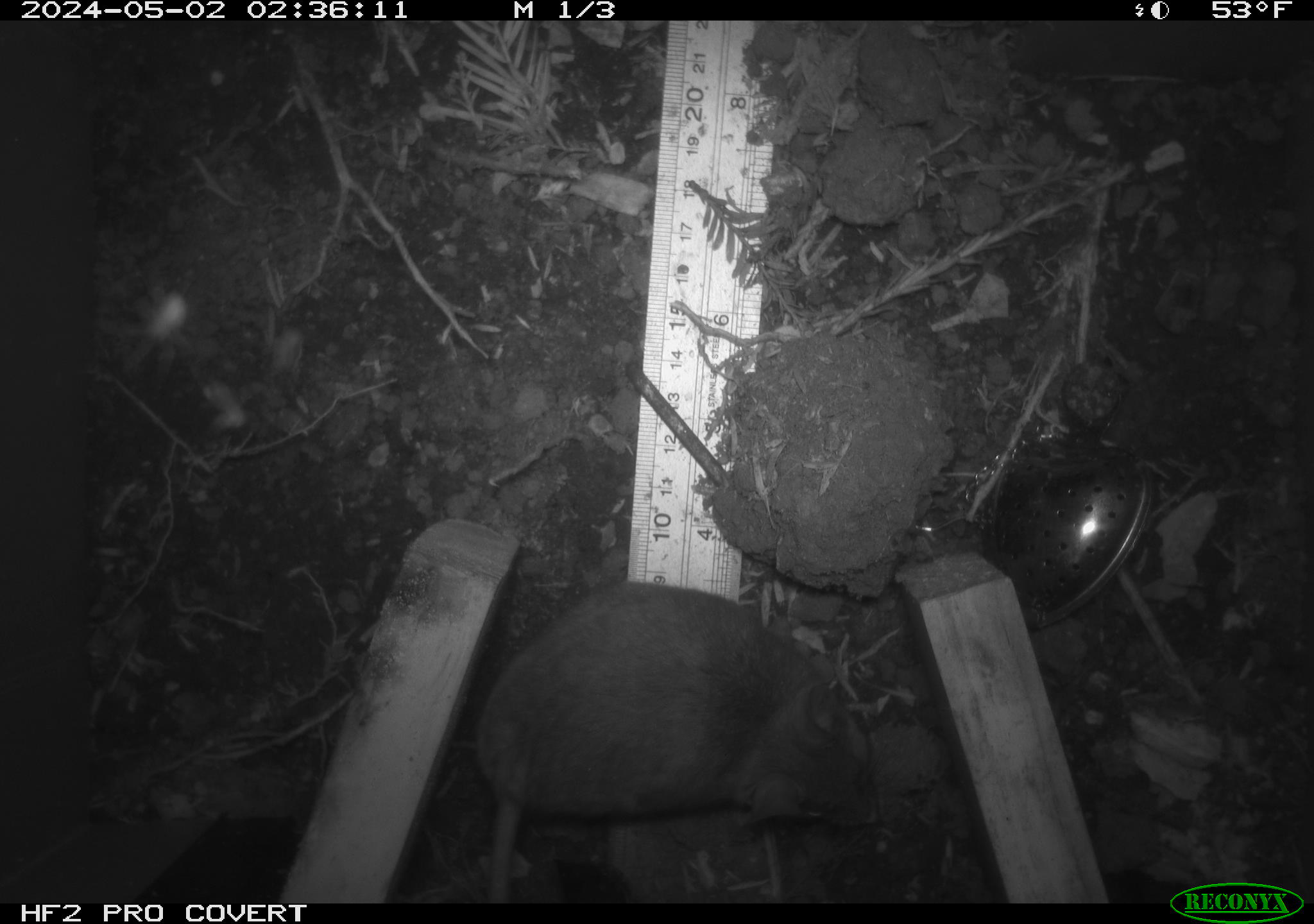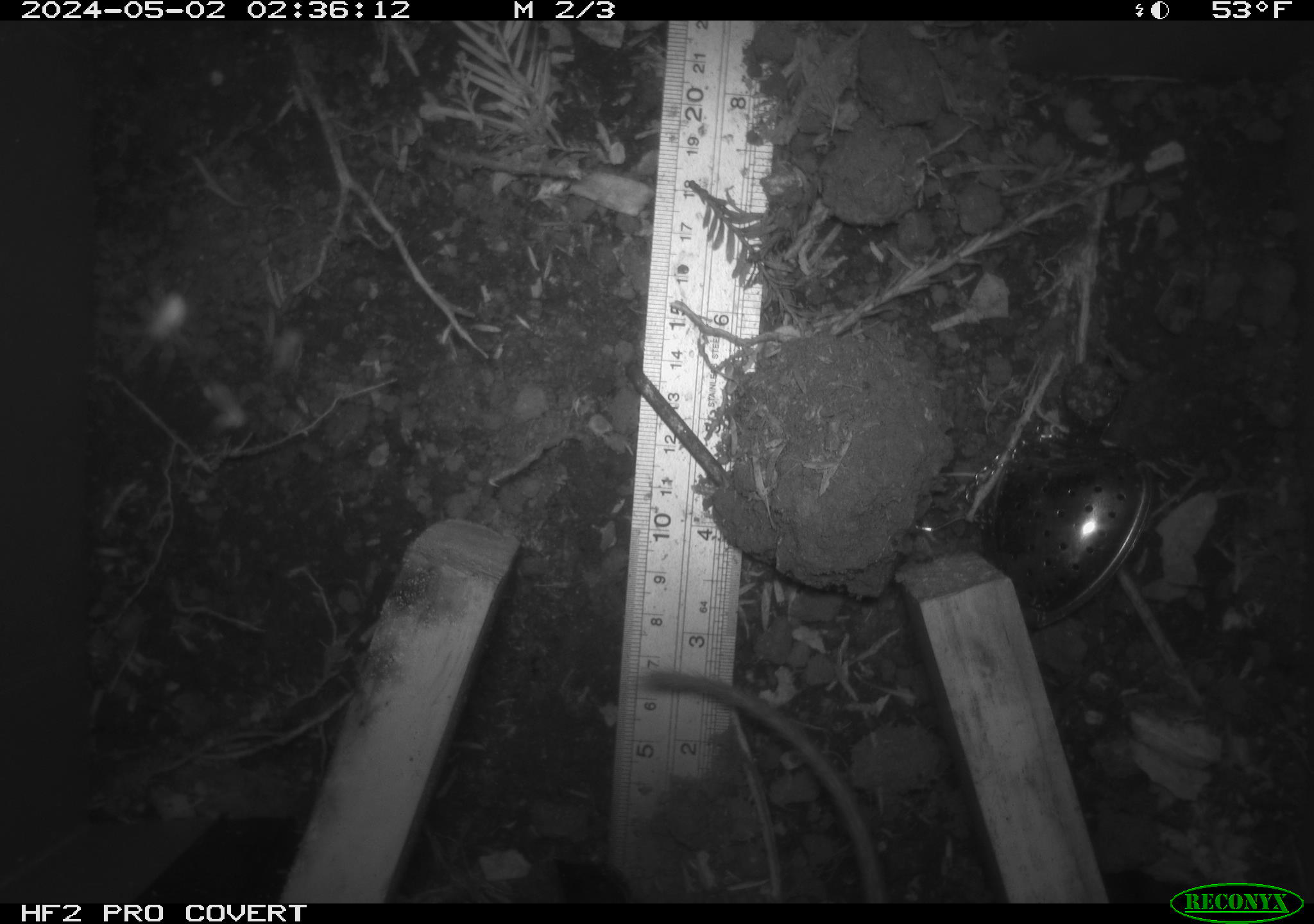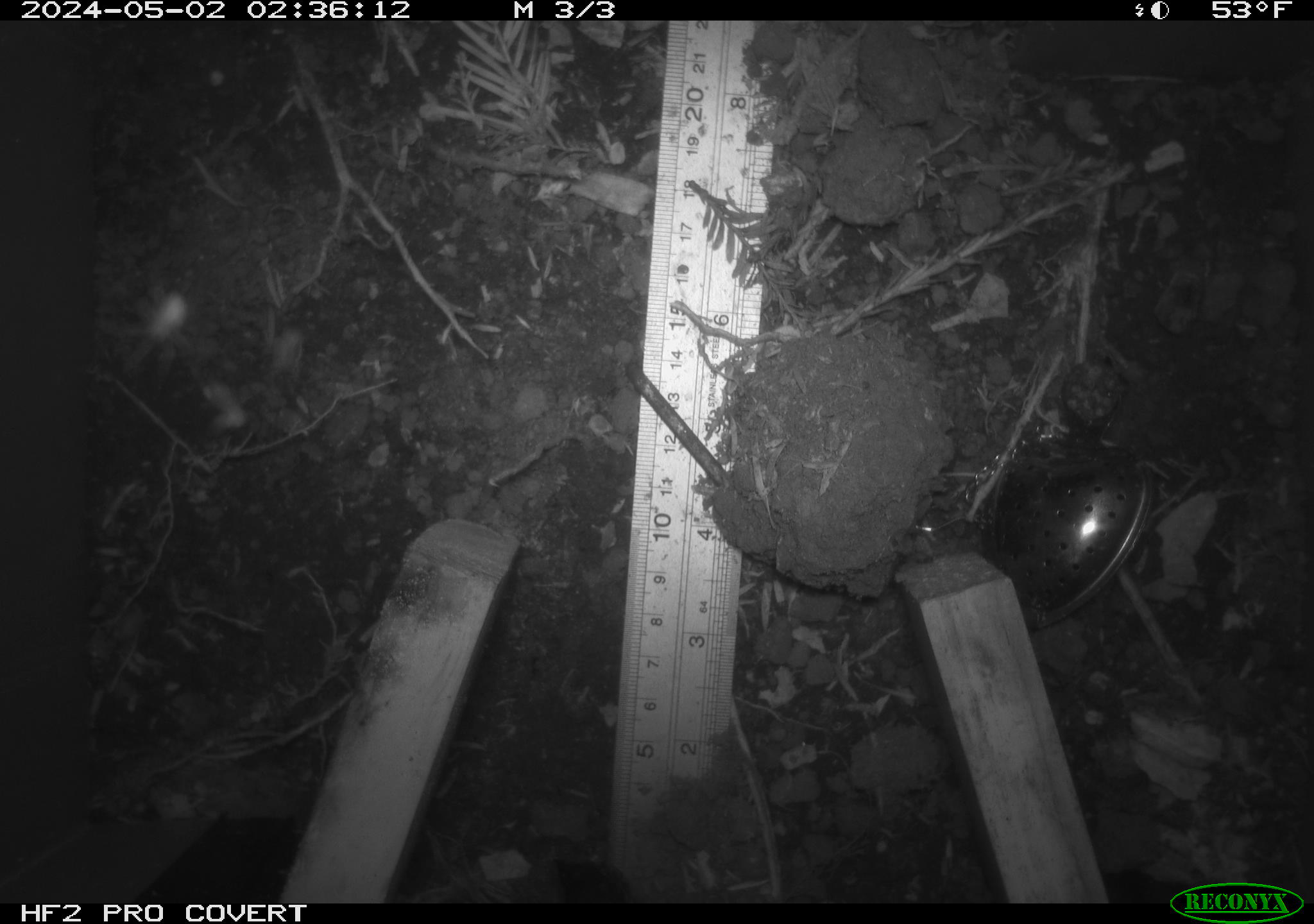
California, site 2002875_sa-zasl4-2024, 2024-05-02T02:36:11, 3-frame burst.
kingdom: Animalia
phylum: Chordata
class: Mammalia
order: Rodentia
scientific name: Rodentia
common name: rodent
Rodent (Rodentia).